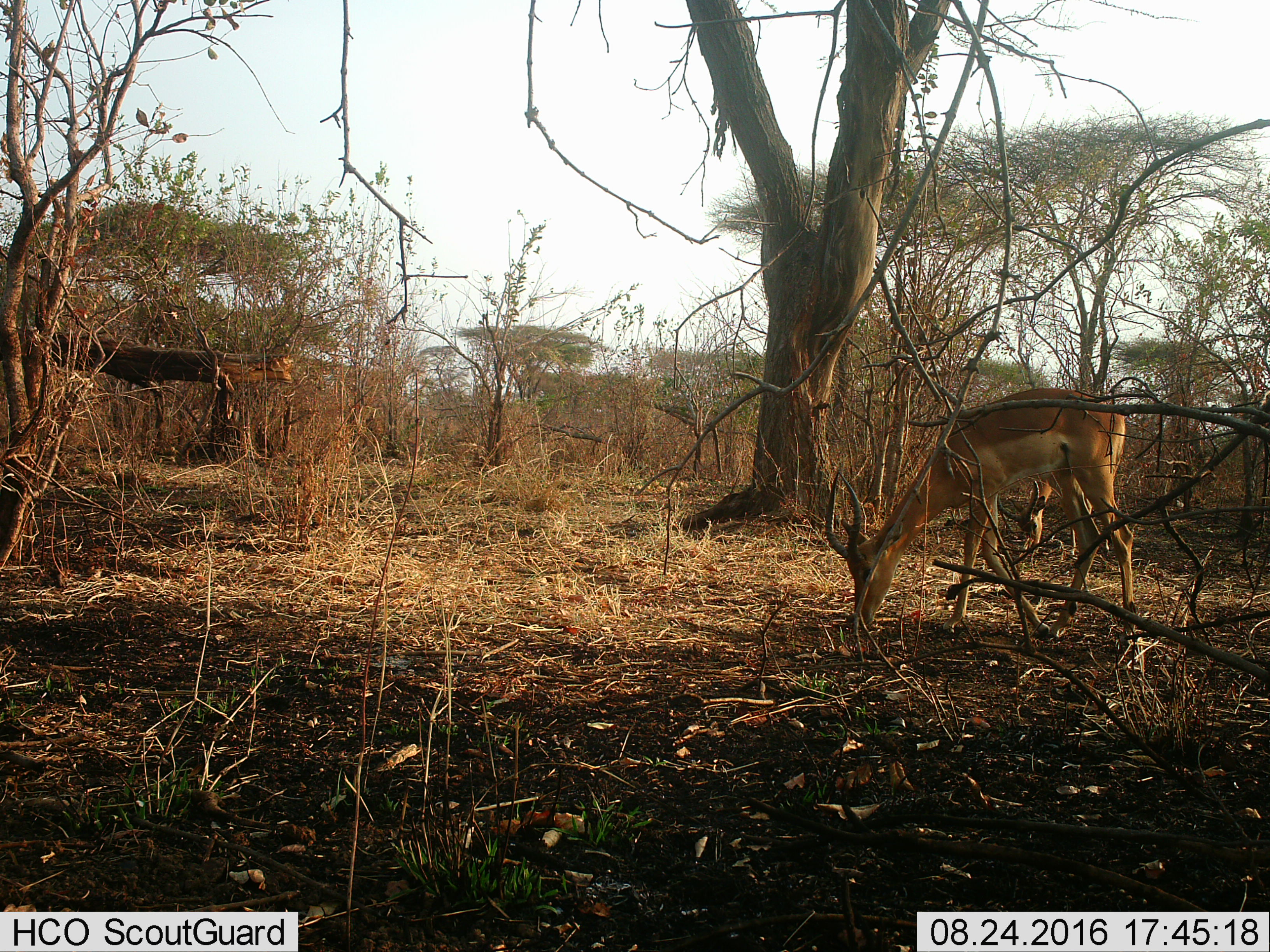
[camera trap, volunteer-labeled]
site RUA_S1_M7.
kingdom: Animalia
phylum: Chordata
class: Mammalia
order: Artiodactyla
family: Bovidae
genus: Aepyceros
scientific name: Aepyceros melampus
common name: impala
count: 1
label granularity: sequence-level